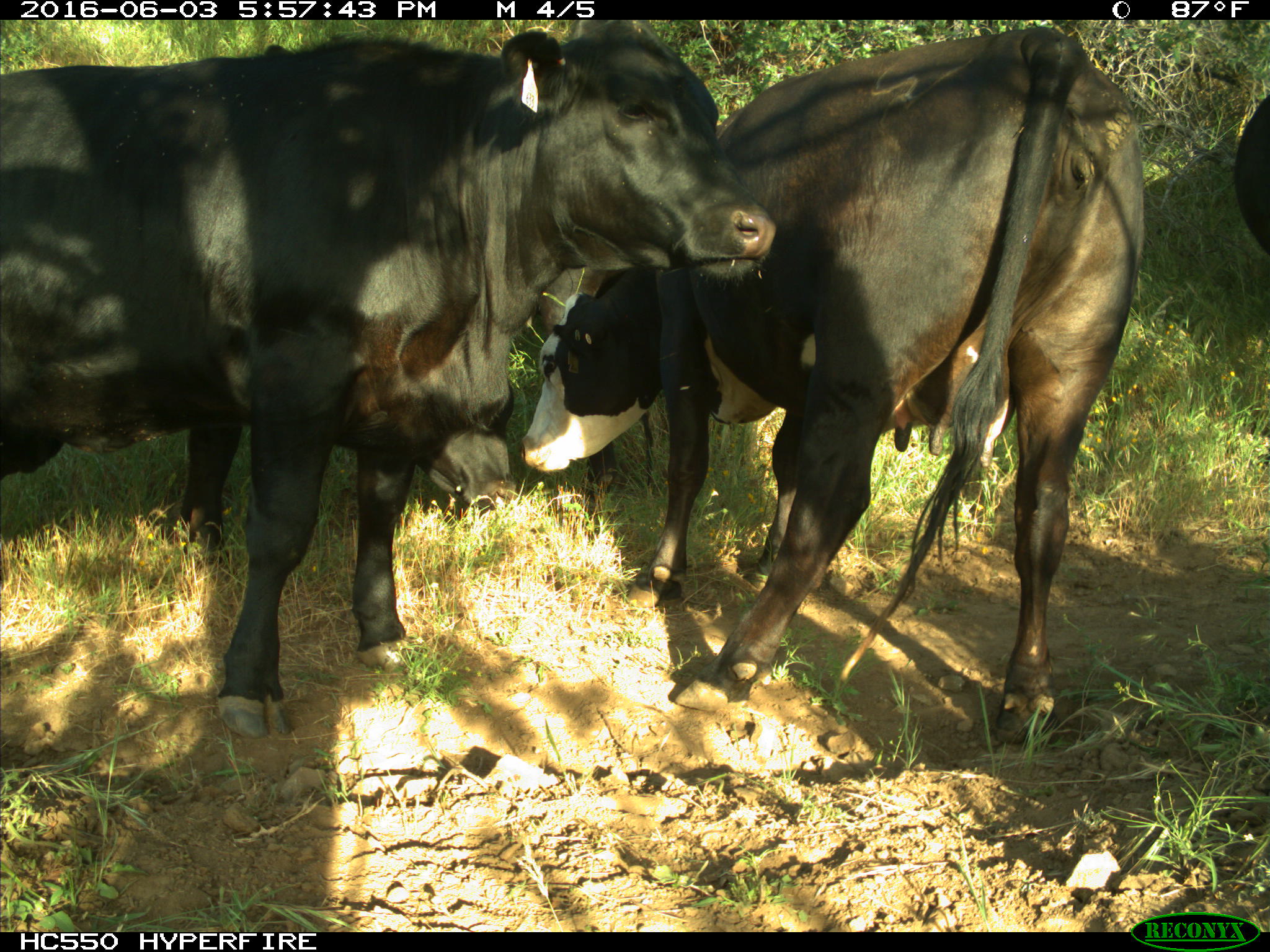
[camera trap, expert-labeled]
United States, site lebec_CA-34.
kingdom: Animalia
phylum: Chordata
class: Mammalia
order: Artiodactyla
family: Bovidae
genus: Bos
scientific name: Bos taurus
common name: domestic cow